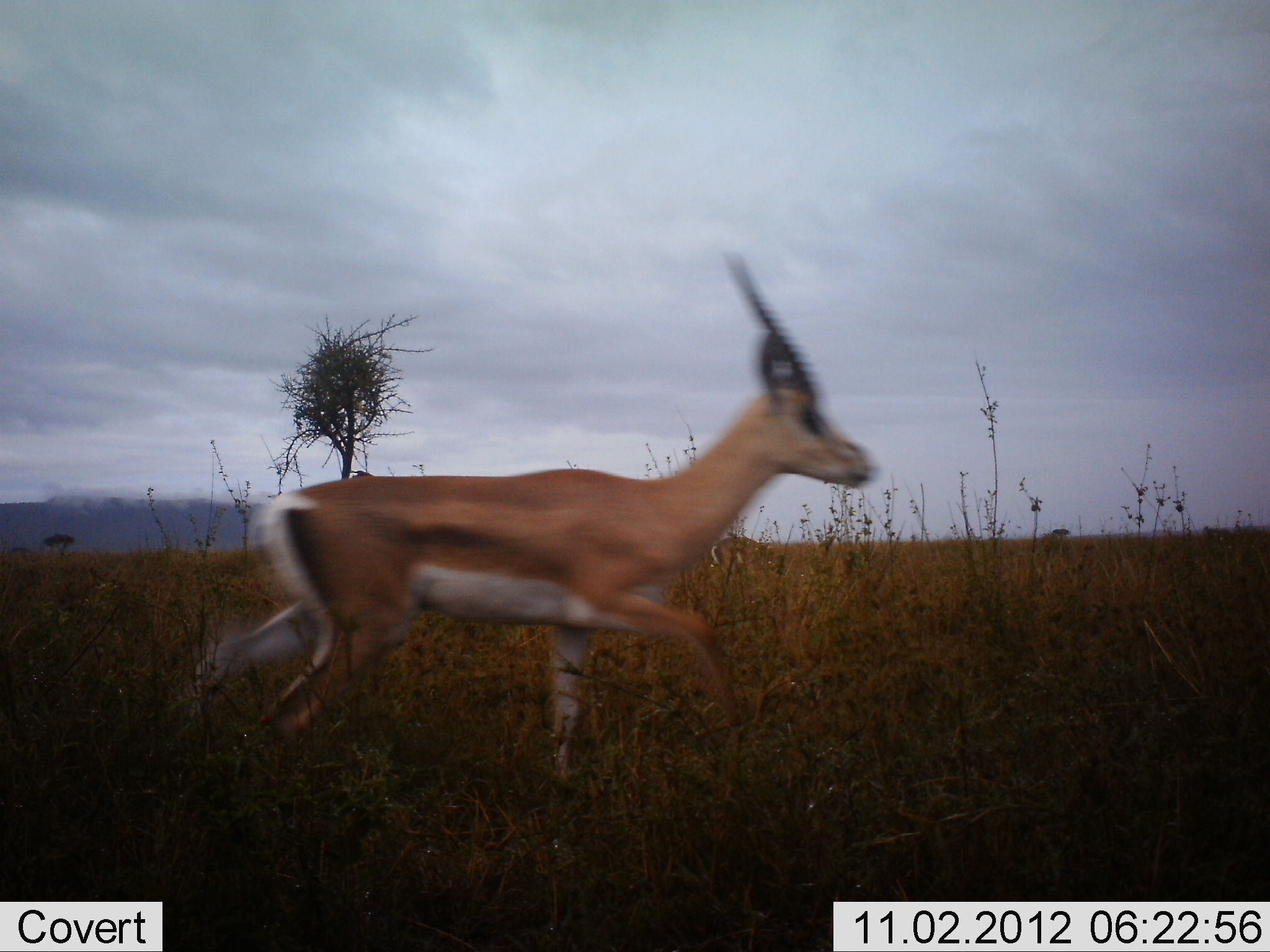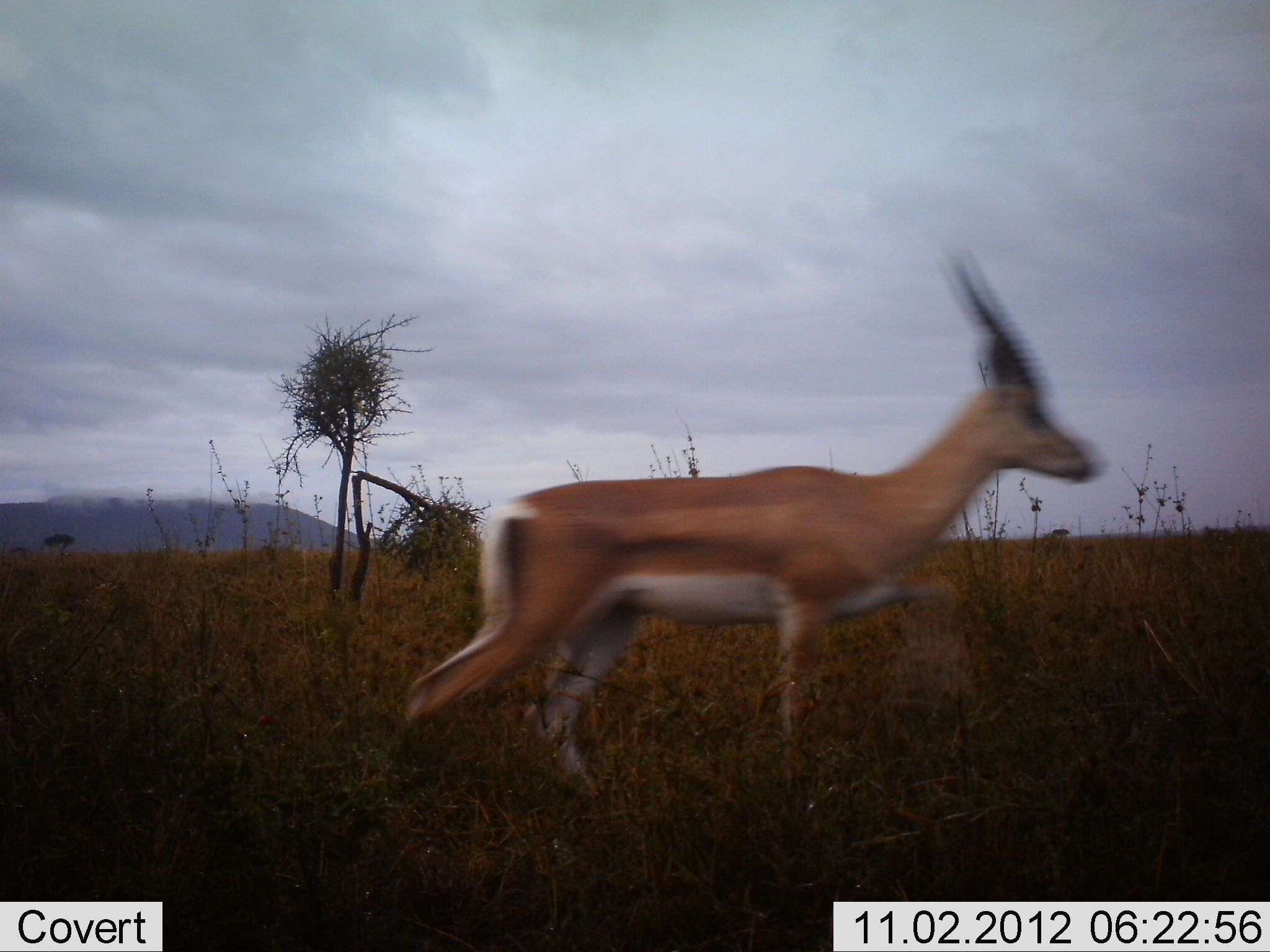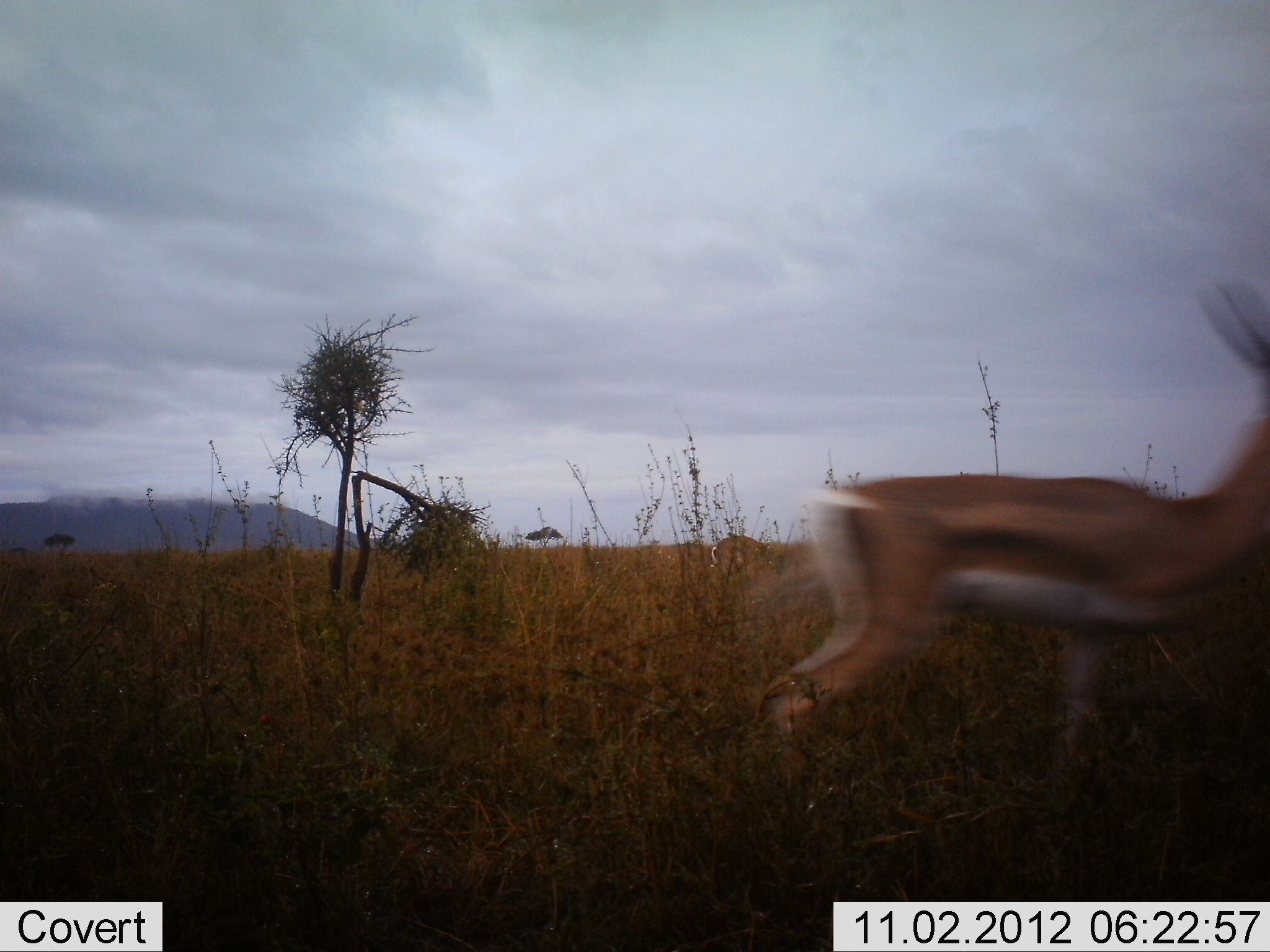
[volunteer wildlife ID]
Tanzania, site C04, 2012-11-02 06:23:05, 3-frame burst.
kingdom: Animalia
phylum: Chordata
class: Mammalia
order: Artiodactyla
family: Bovidae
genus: Nanger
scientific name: Nanger granti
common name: grant's gazelle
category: gazellegrants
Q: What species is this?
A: Gazellegrants (grant's gazelle) (Nanger granti).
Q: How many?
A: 1.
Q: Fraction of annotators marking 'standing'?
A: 0%.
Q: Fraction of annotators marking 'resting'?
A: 0%.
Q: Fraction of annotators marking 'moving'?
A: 100%.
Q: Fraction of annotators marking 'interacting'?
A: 0%.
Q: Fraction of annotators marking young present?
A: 0%.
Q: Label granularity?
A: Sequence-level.